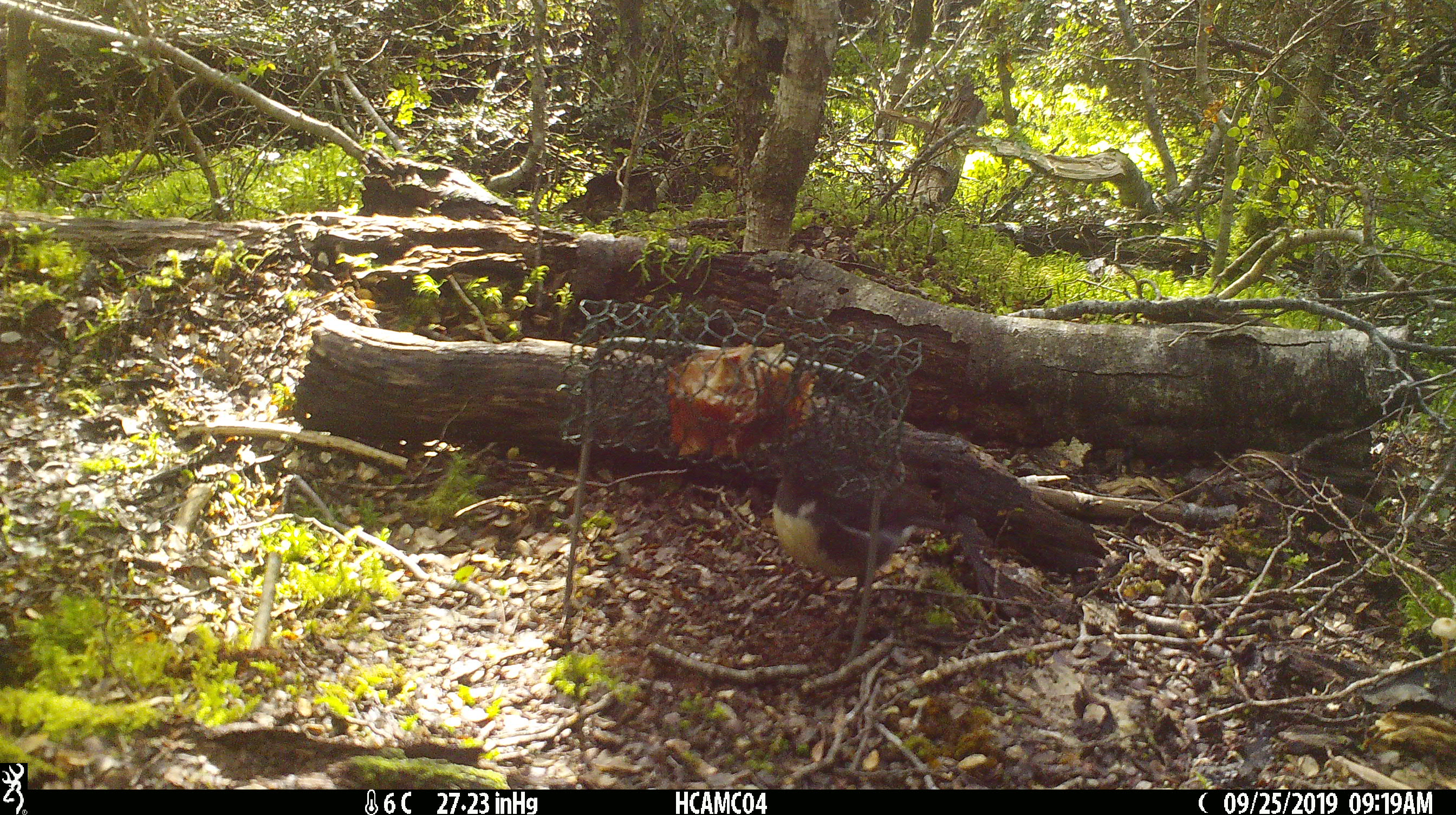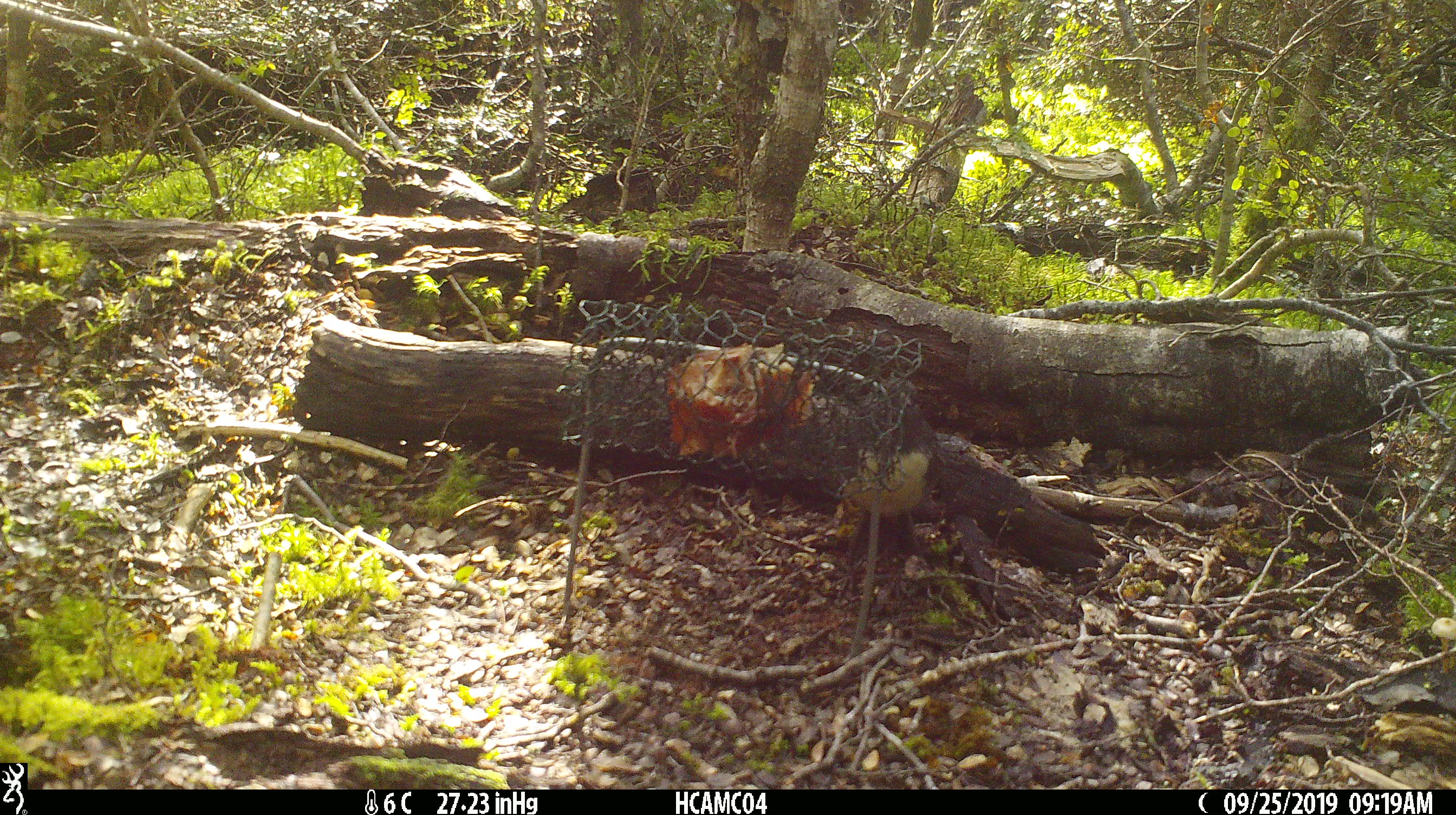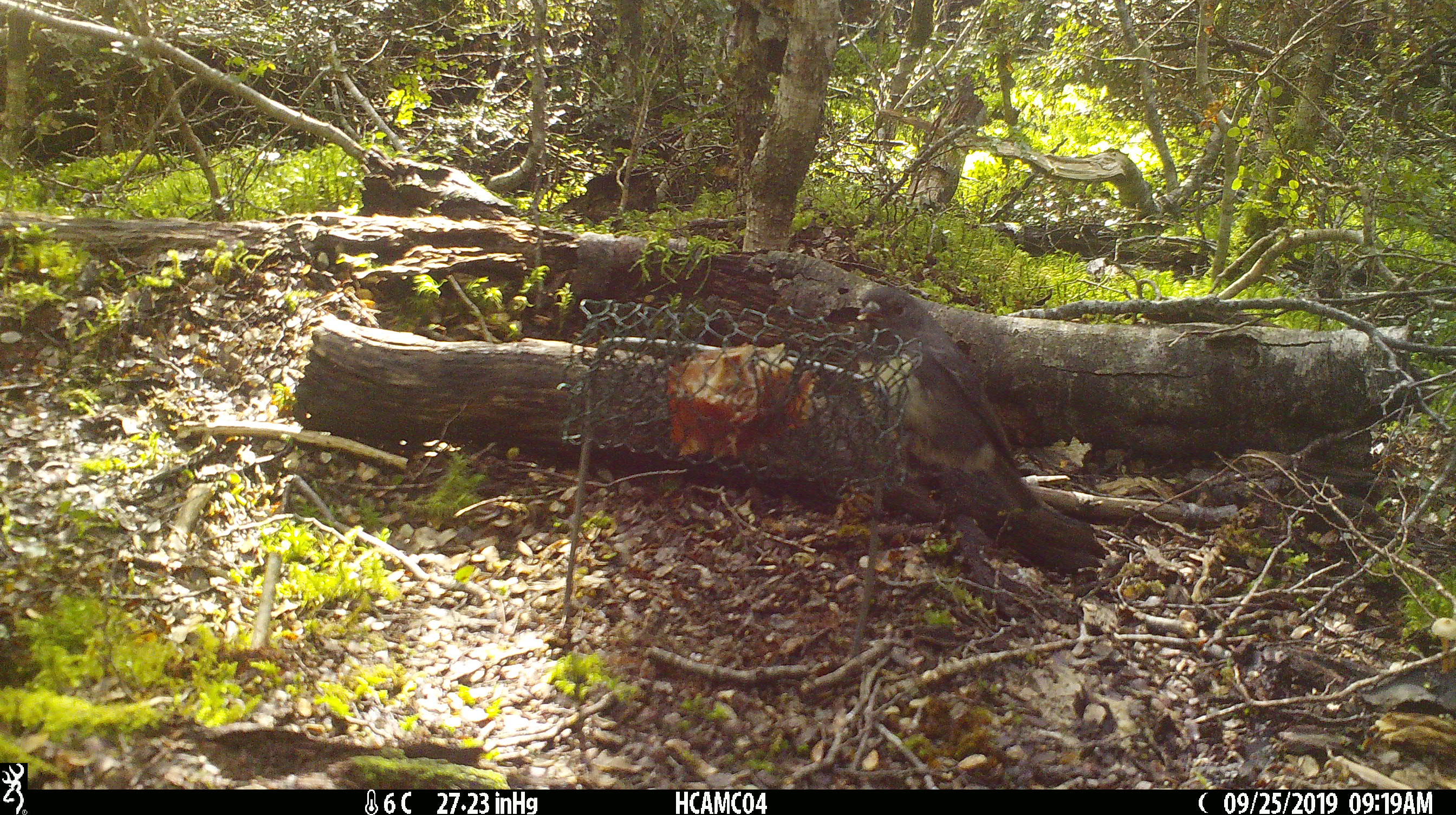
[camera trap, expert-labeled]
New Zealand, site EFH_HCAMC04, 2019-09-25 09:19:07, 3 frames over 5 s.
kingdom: Animalia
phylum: Chordata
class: Aves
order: Passeriformes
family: Petroicidae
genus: Petroica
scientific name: Petroica australis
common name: new zealand robin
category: robin